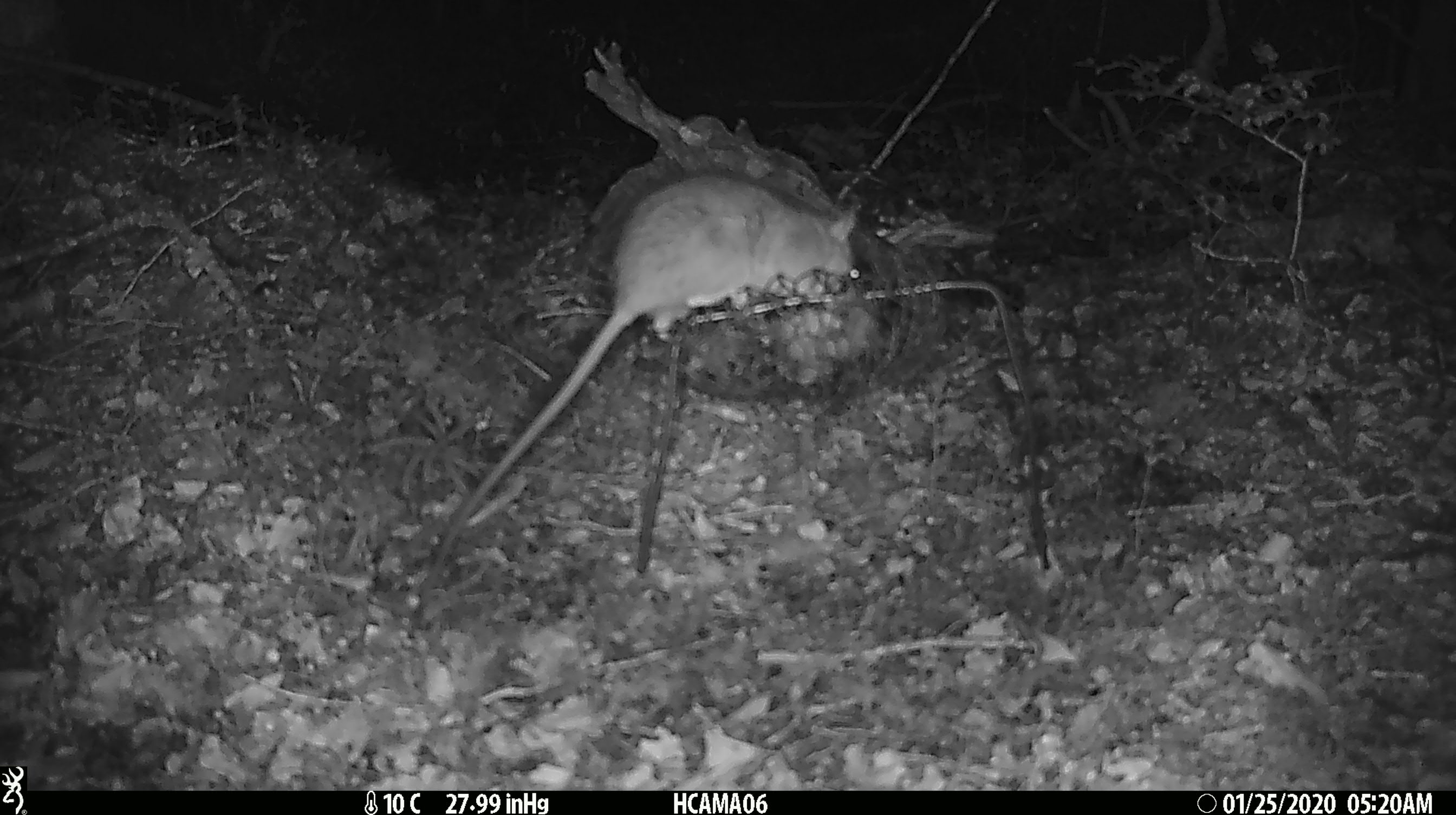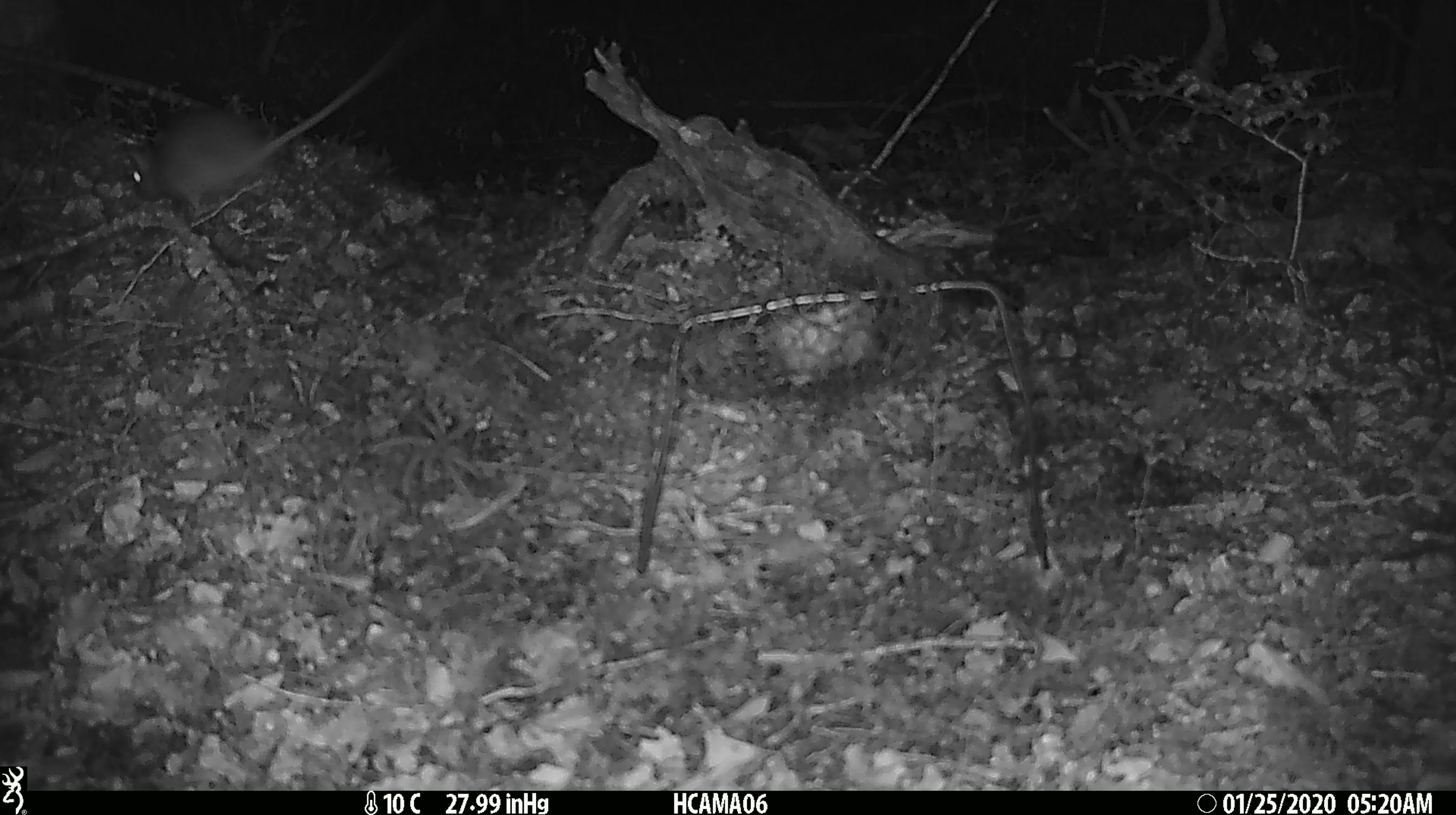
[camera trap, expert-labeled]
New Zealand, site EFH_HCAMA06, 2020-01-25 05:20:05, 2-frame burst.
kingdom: Animalia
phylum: Chordata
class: Mammalia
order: Rodentia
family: Muridae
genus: Rattus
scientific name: Rattus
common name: rat